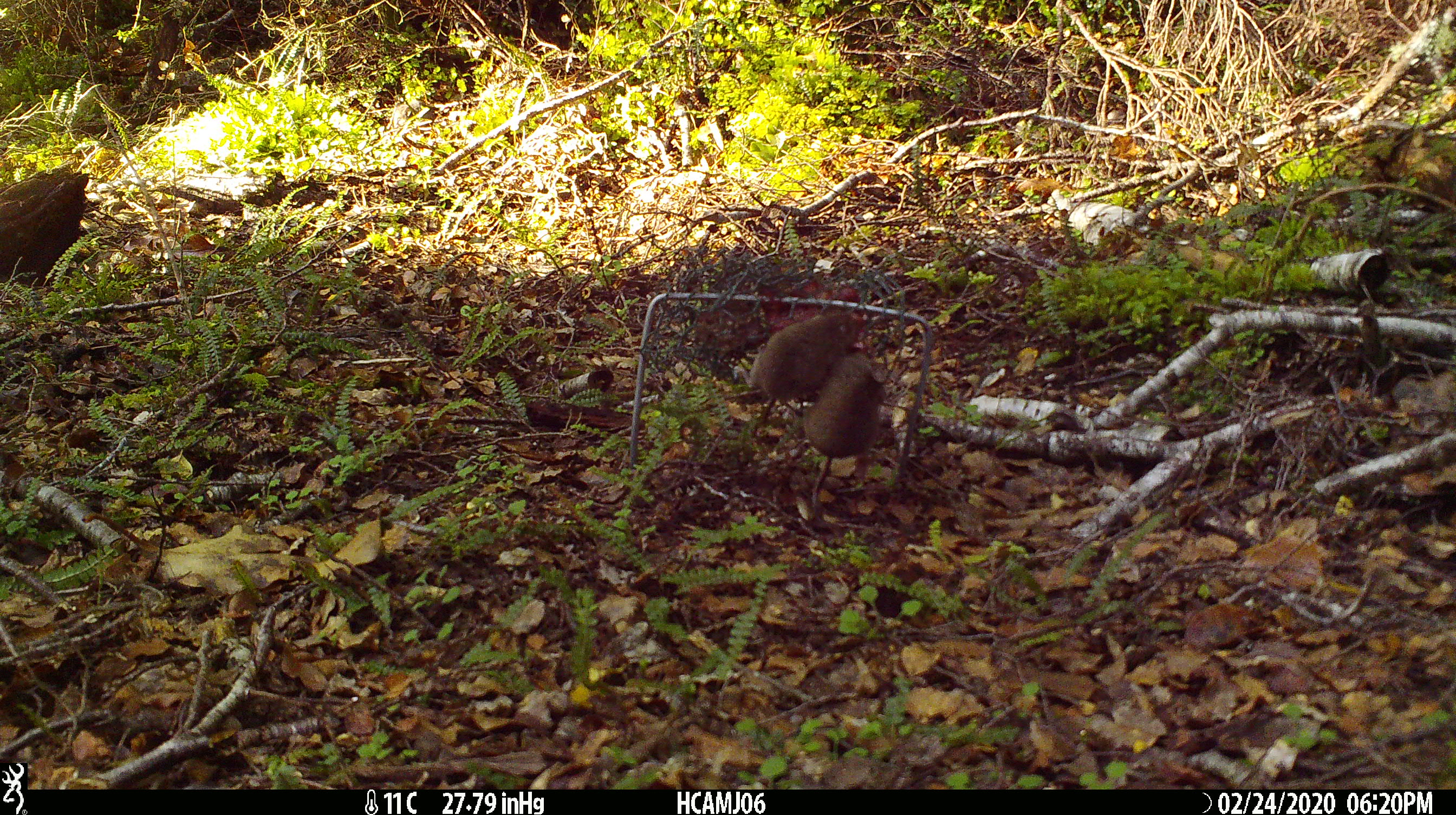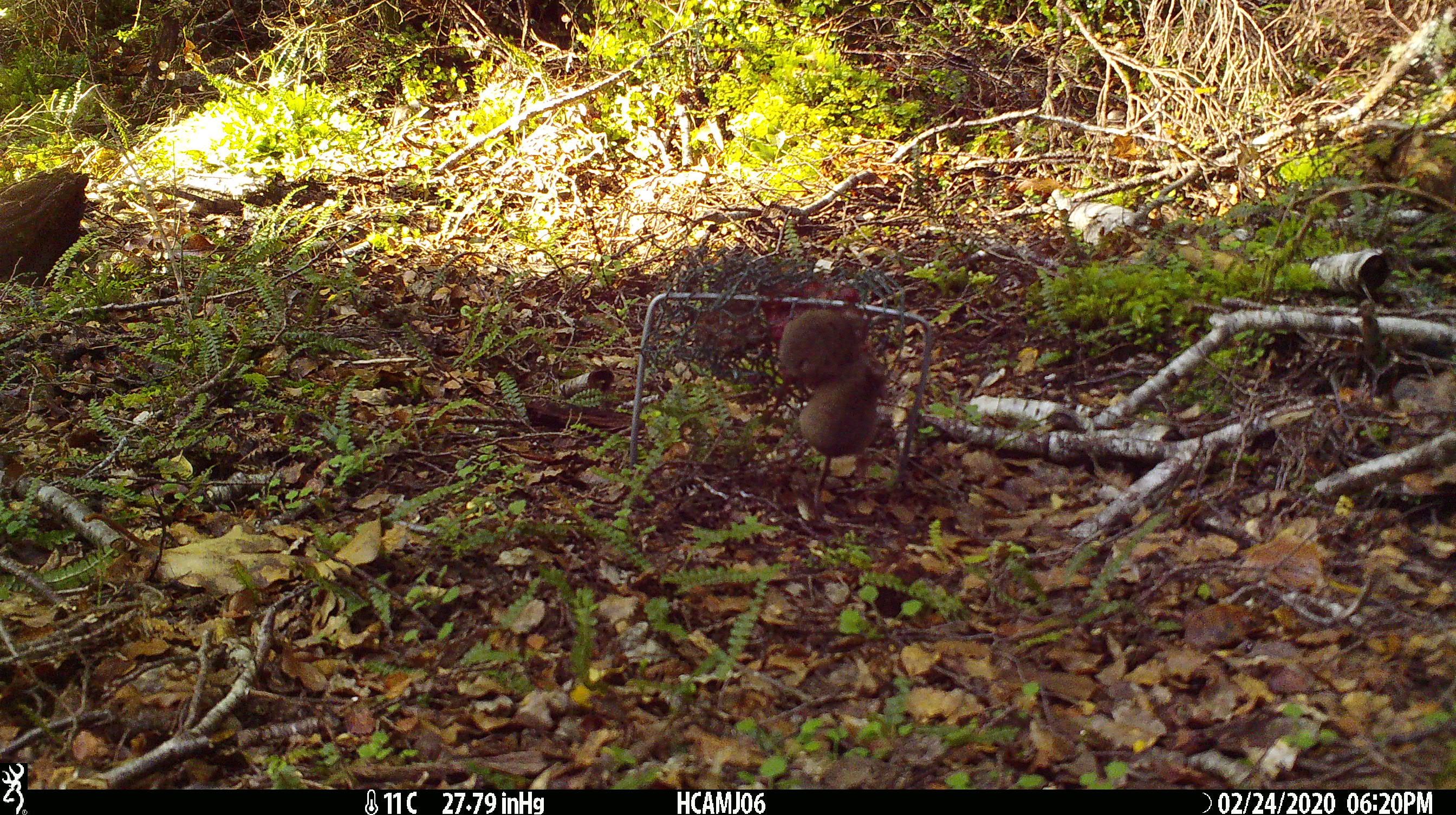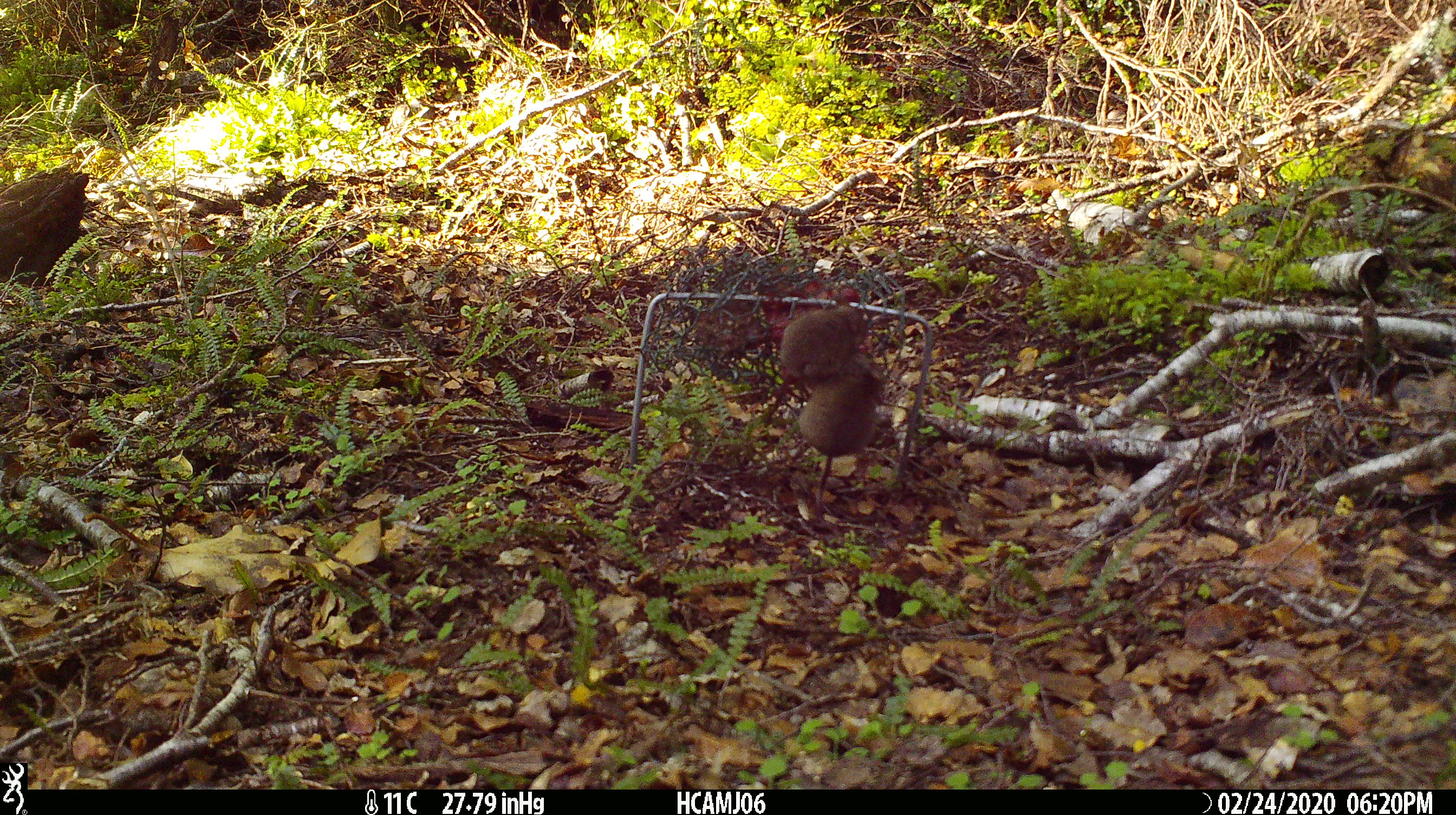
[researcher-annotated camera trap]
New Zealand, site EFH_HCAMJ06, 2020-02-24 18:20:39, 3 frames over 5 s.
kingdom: Animalia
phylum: Chordata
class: Mammalia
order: Rodentia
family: Muridae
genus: Mus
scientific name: Mus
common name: mouse